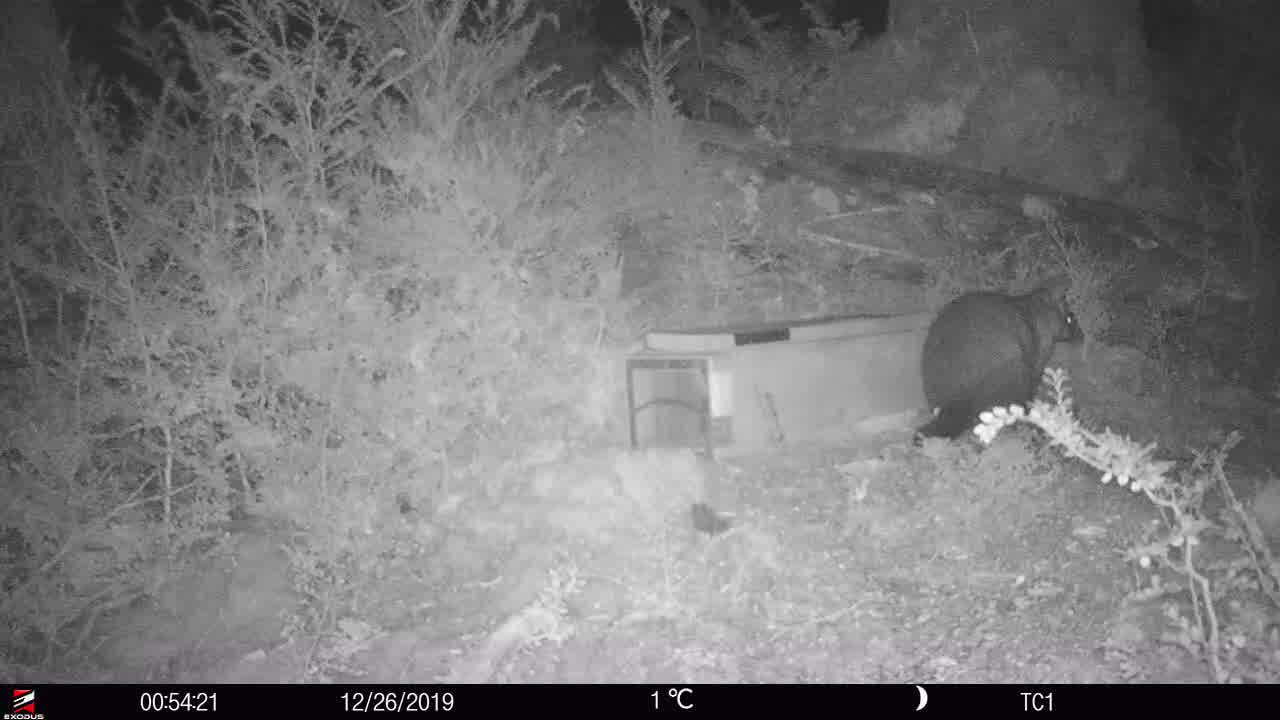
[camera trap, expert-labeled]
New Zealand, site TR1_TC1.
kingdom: Animalia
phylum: Chordata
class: Mammalia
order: Diprotodontia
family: Phalangeridae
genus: Trichosurus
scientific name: Trichosurus vulpecula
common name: common brushtail possum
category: possum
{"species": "possum (common brushtail possum) (Trichosurus vulpecula)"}